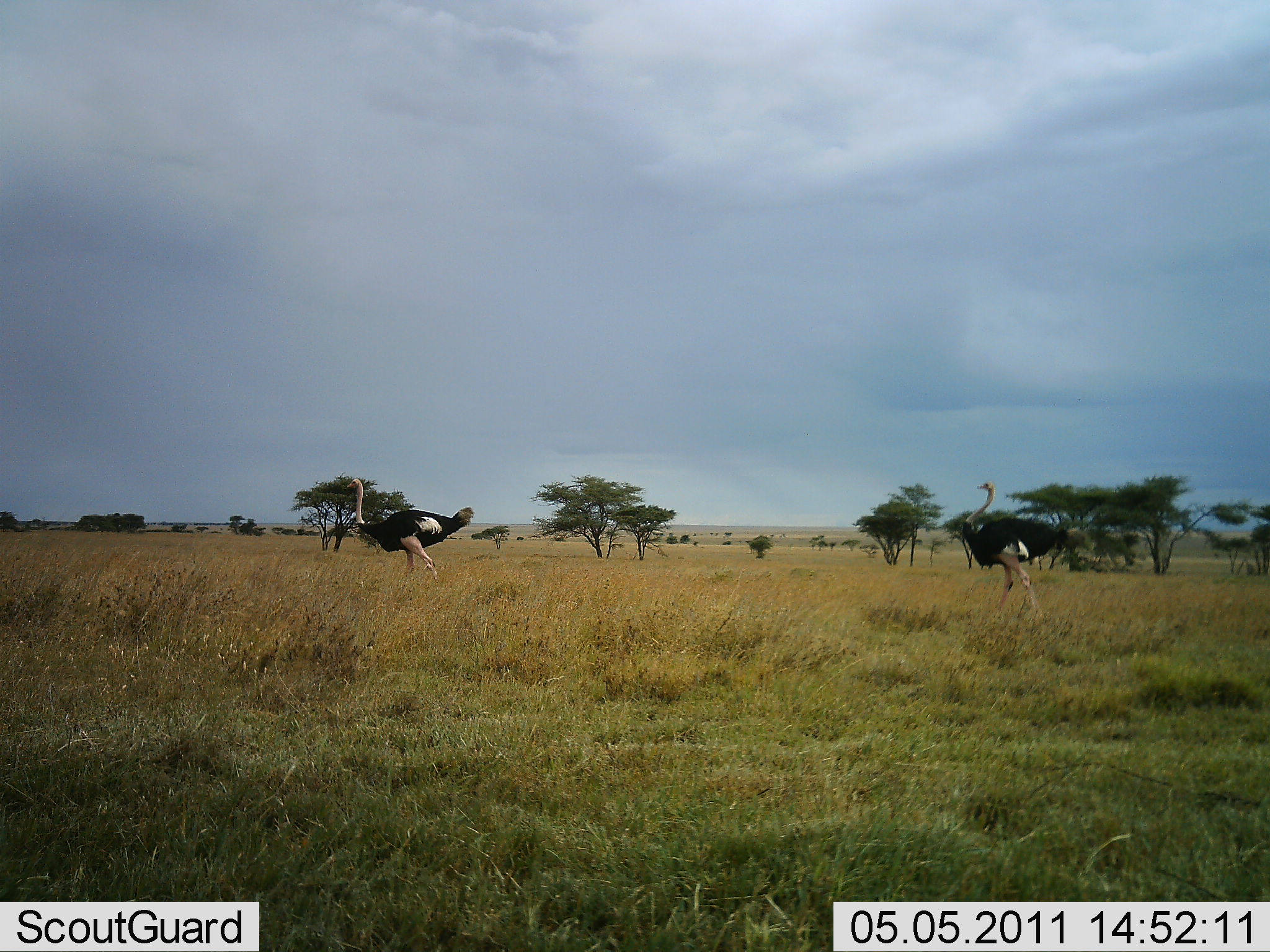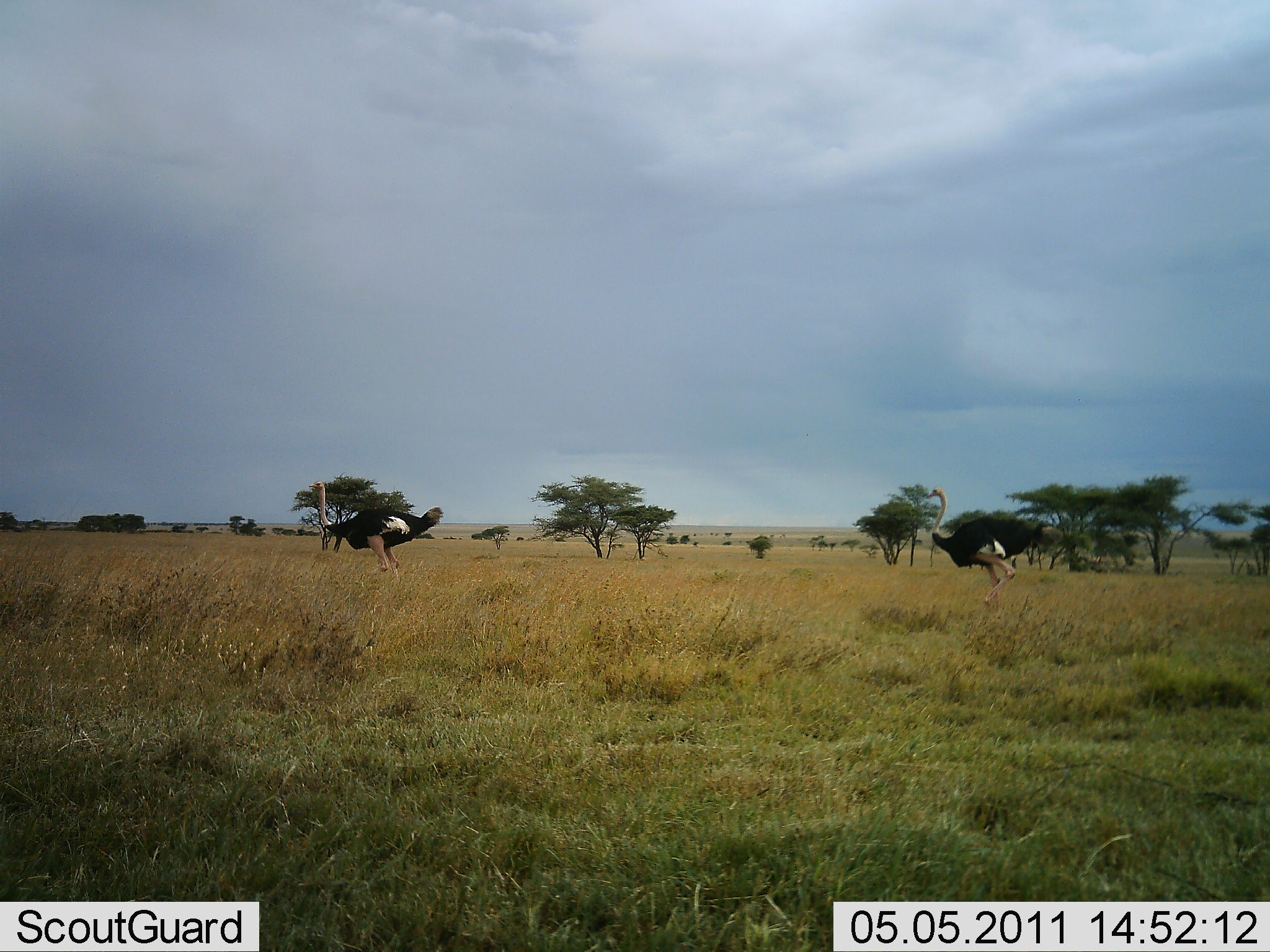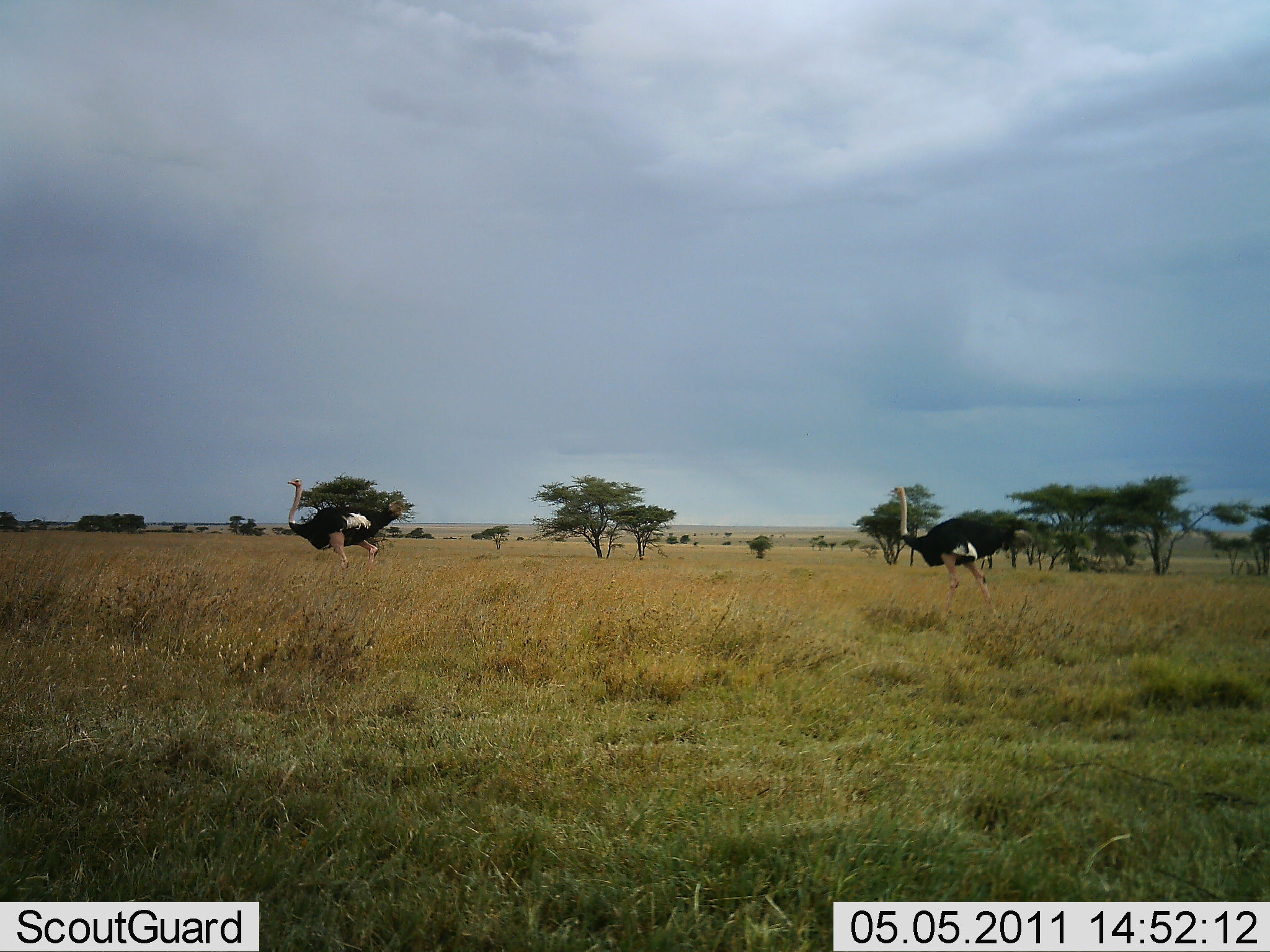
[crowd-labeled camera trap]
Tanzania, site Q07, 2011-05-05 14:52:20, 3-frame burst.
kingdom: Animalia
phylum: Chordata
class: Aves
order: Struthioniformes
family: Struthionidae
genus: Struthio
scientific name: Struthio camelus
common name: ostrich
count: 2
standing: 0%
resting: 0%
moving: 100%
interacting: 0%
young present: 0%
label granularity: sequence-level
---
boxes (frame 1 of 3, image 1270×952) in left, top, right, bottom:
animal: 961, 480, 1076, 621; 346, 477, 476, 588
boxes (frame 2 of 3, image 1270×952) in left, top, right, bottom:
animal: 926, 486, 1066, 617; 308, 480, 444, 583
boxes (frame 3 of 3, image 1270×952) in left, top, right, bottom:
animal: 890, 487, 1035, 624; 284, 478, 406, 582